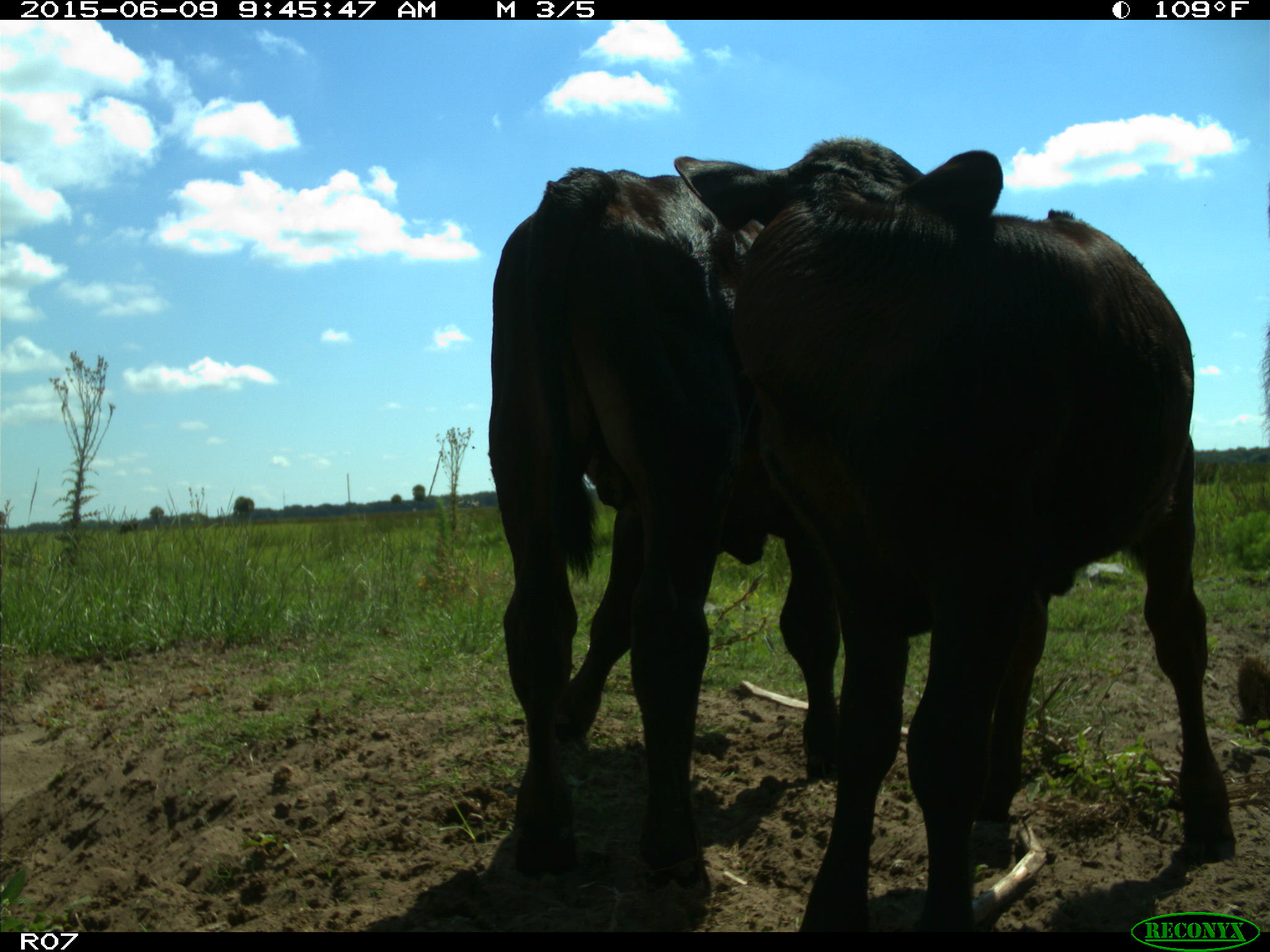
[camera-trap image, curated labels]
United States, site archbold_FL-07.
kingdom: Animalia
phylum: Chordata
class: Mammalia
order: Artiodactyla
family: Bovidae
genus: Bos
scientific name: Bos taurus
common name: domestic cow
Bos taurus (domestic cow).